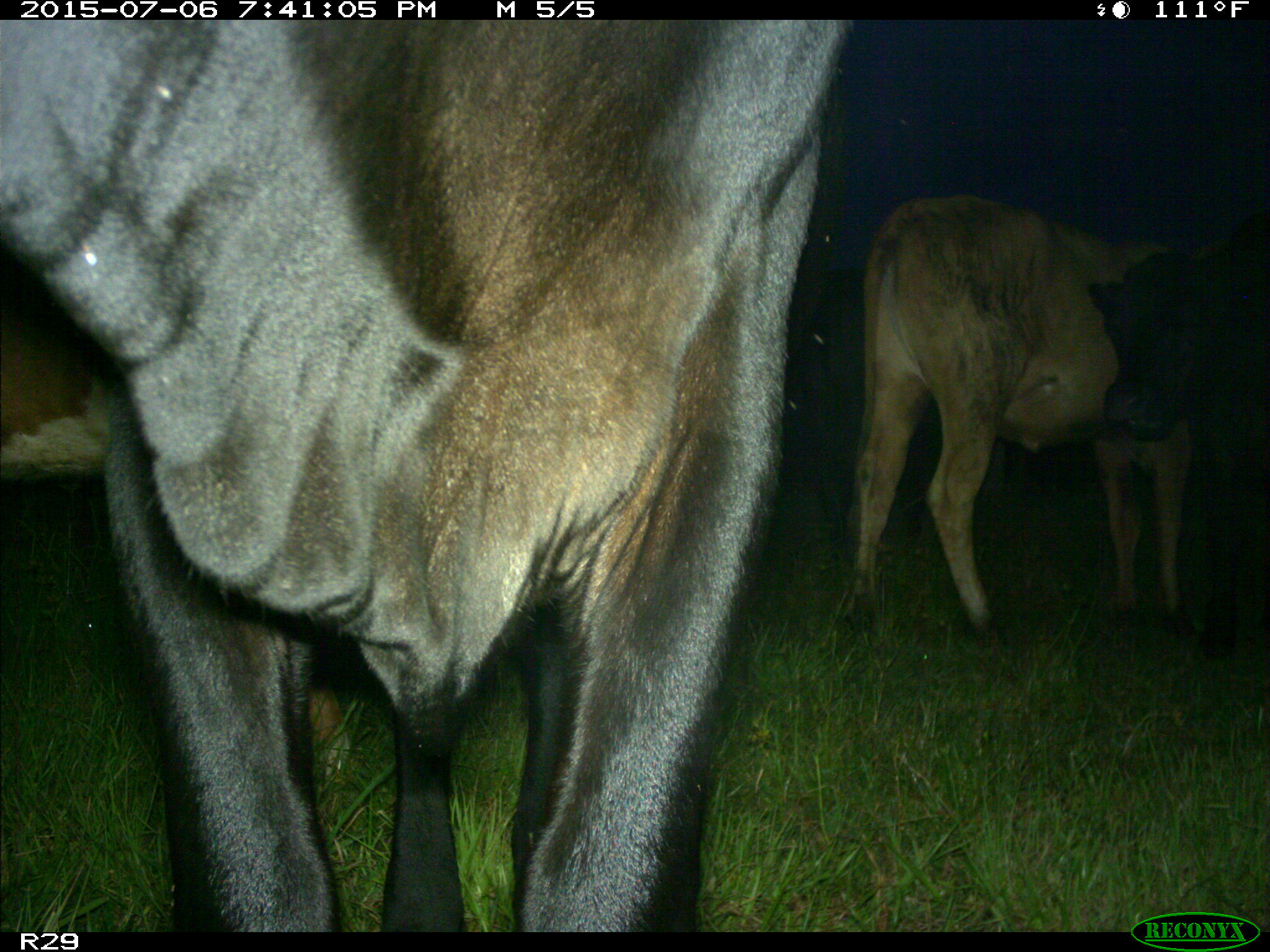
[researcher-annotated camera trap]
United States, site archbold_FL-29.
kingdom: Animalia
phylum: Chordata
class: Mammalia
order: Artiodactyla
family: Bovidae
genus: Bos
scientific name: Bos taurus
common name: domestic cow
Bos taurus (domestic cow).